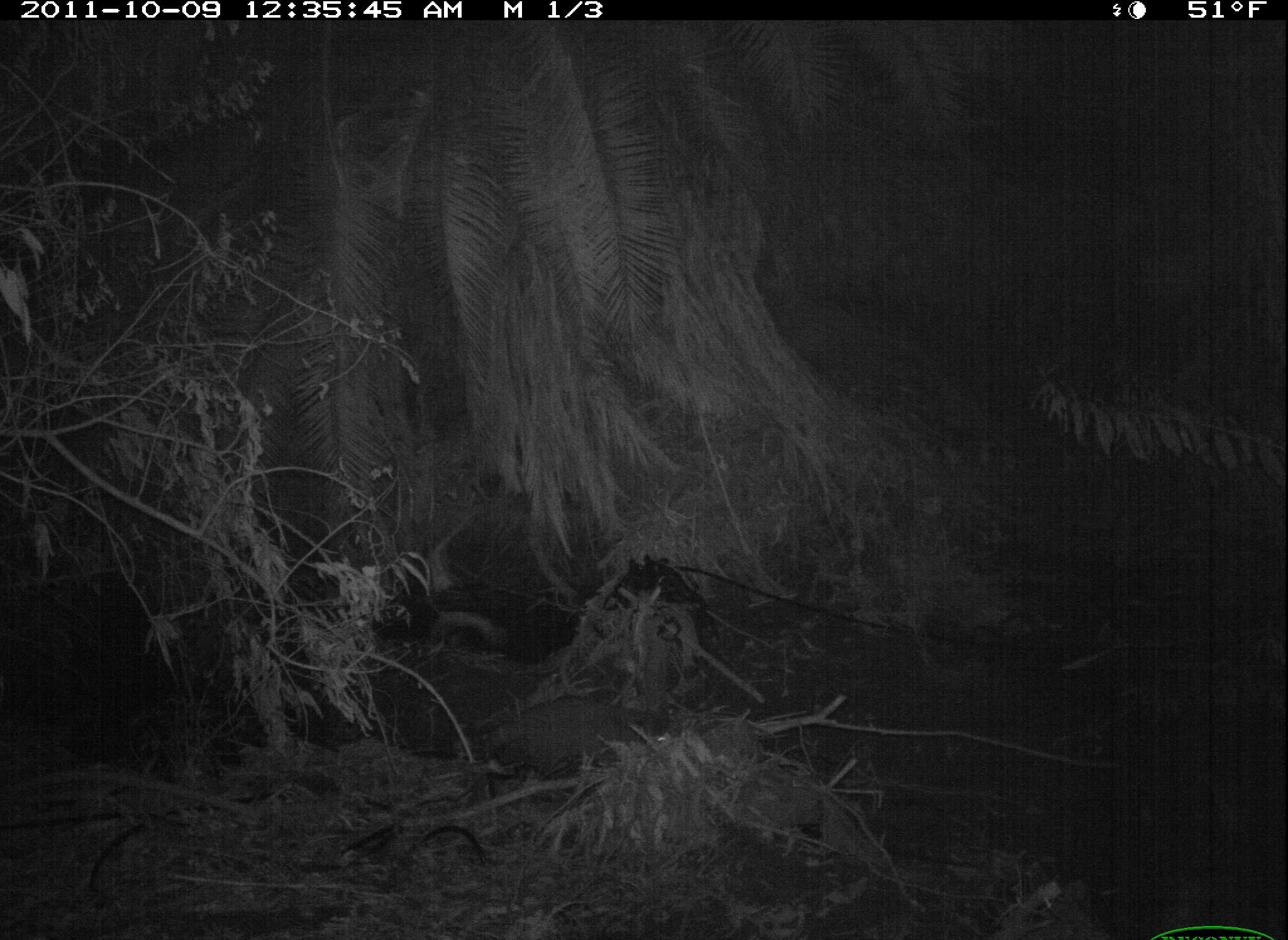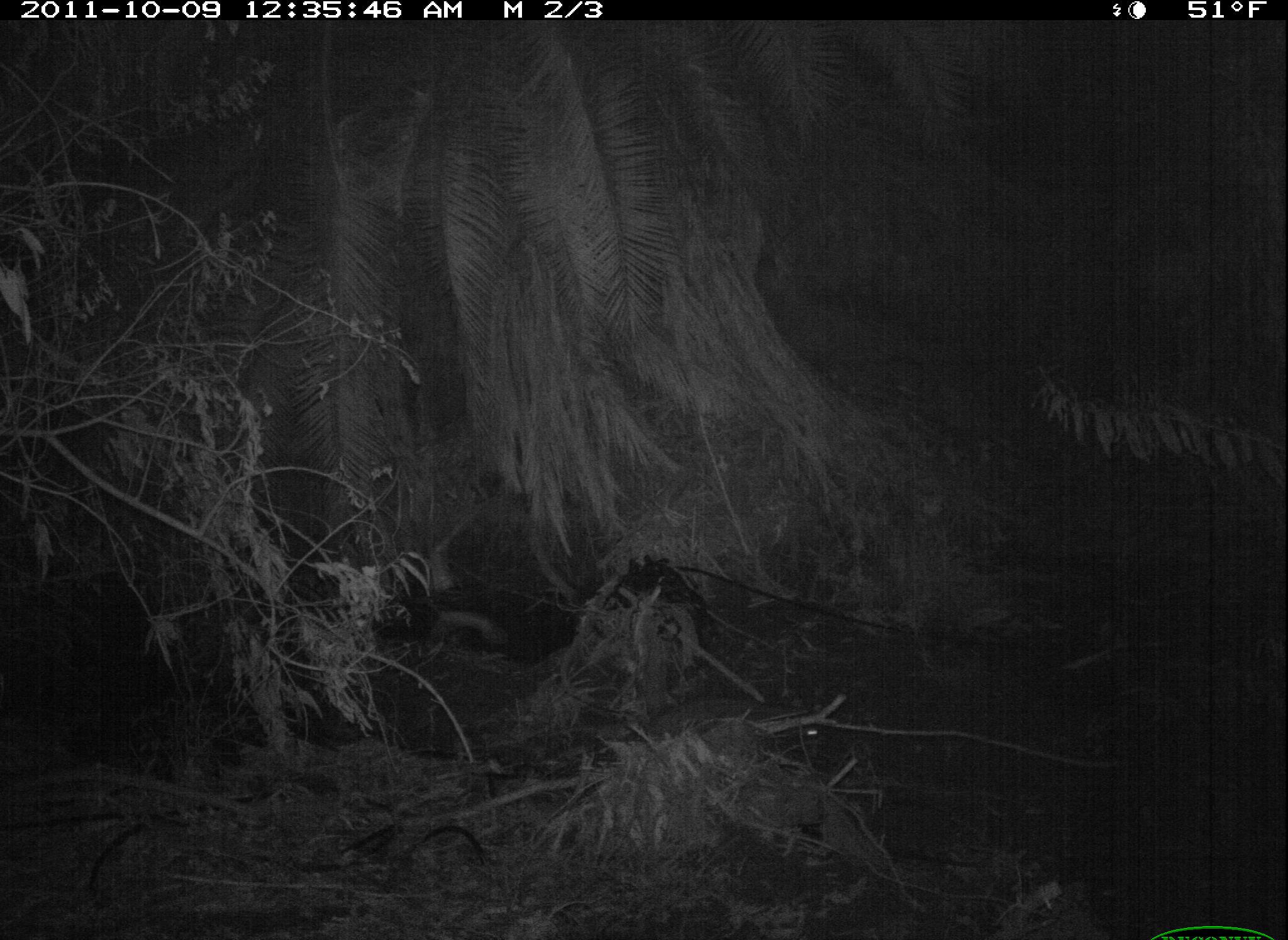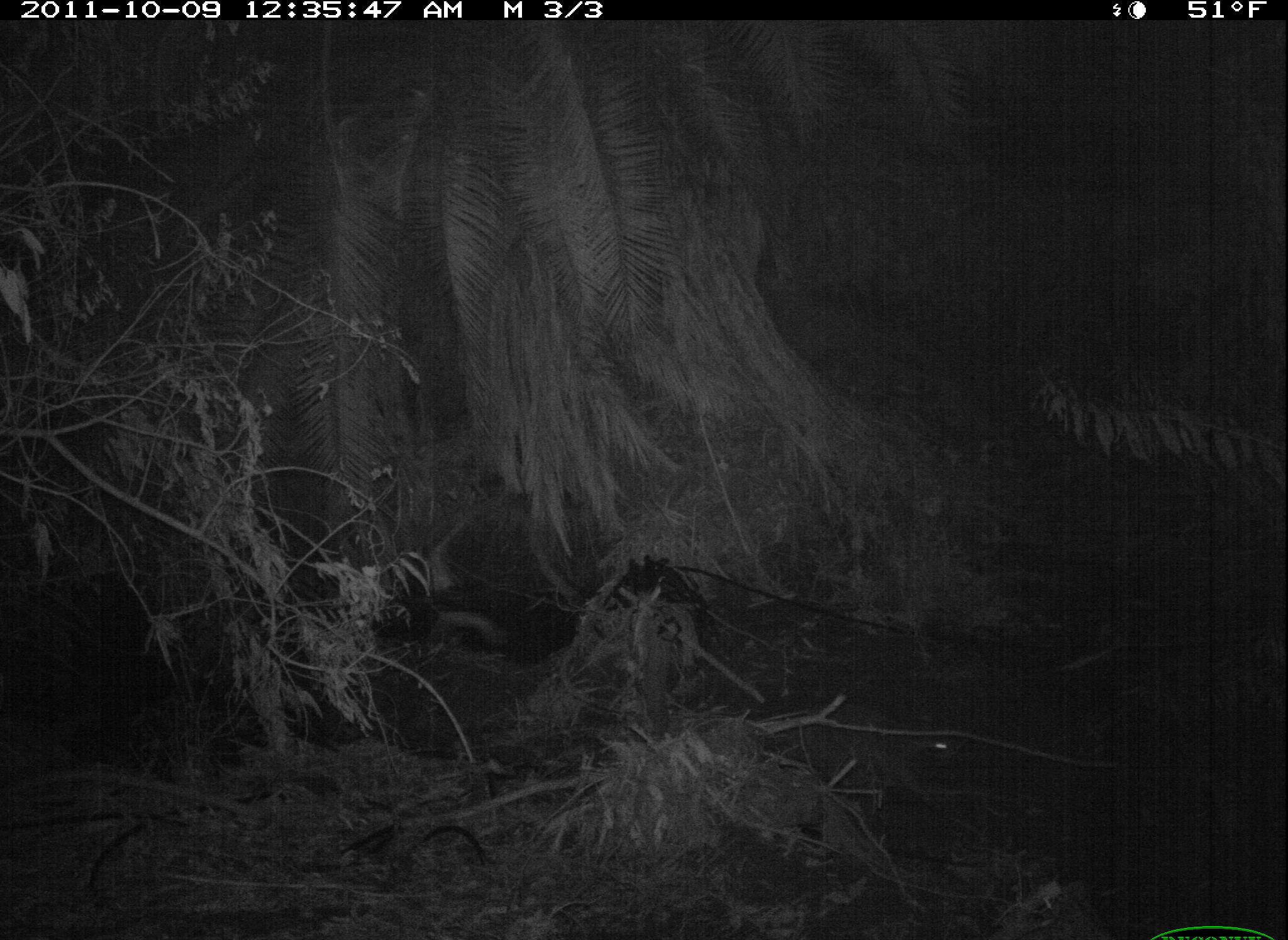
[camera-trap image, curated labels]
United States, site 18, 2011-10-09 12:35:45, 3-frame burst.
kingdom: Animalia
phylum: Chordata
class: Mammalia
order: Carnivora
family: Procyonidae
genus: Procyon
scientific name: Procyon lotor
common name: raccoon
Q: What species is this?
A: Raccoon (Procyon lotor).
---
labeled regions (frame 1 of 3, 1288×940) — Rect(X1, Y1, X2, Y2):
raccoon: Rect(478, 692, 654, 770)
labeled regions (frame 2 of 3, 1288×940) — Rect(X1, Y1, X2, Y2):
raccoon: Rect(646, 699, 814, 760)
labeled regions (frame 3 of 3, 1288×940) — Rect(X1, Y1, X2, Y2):
raccoon: Rect(779, 718, 955, 815)